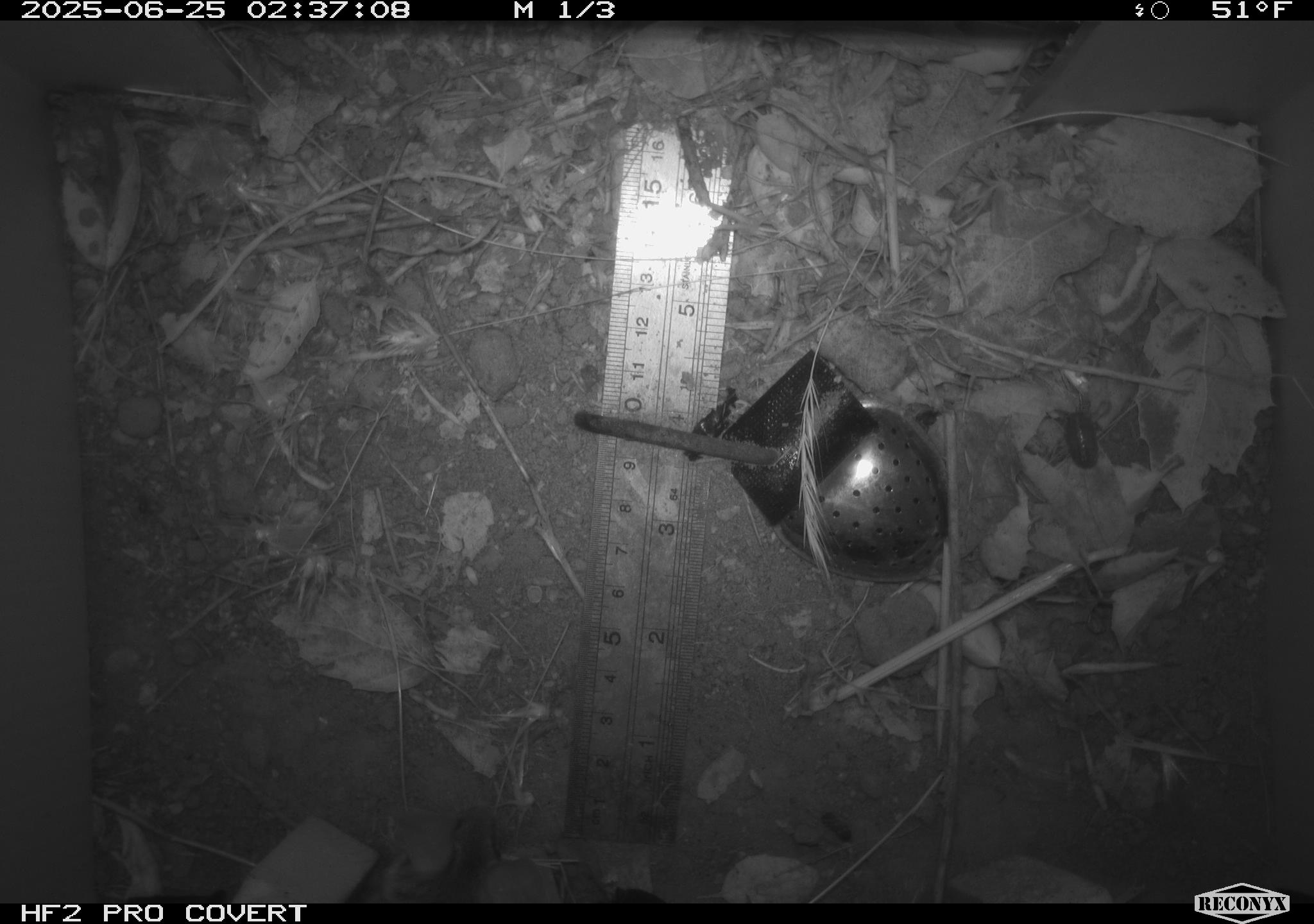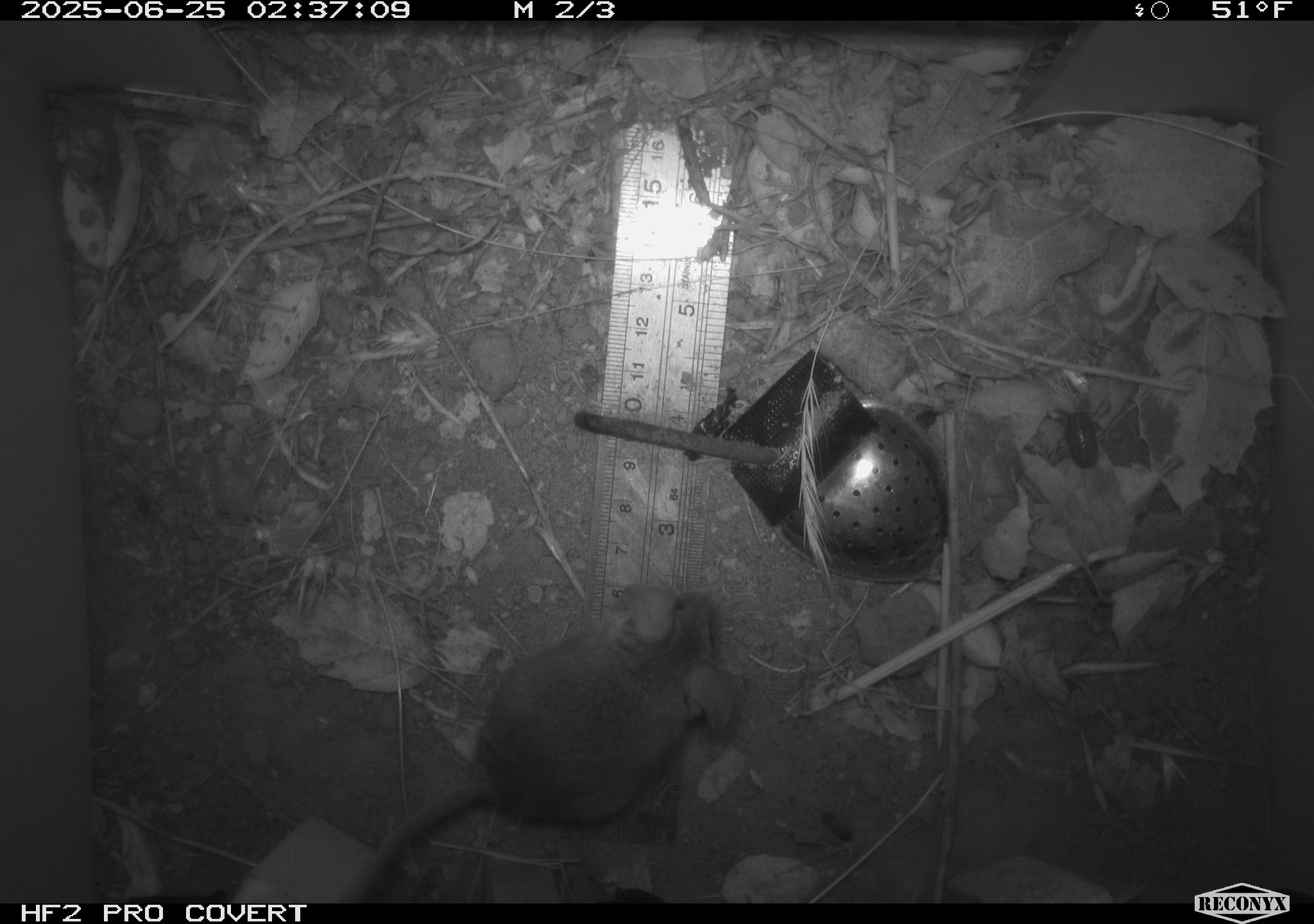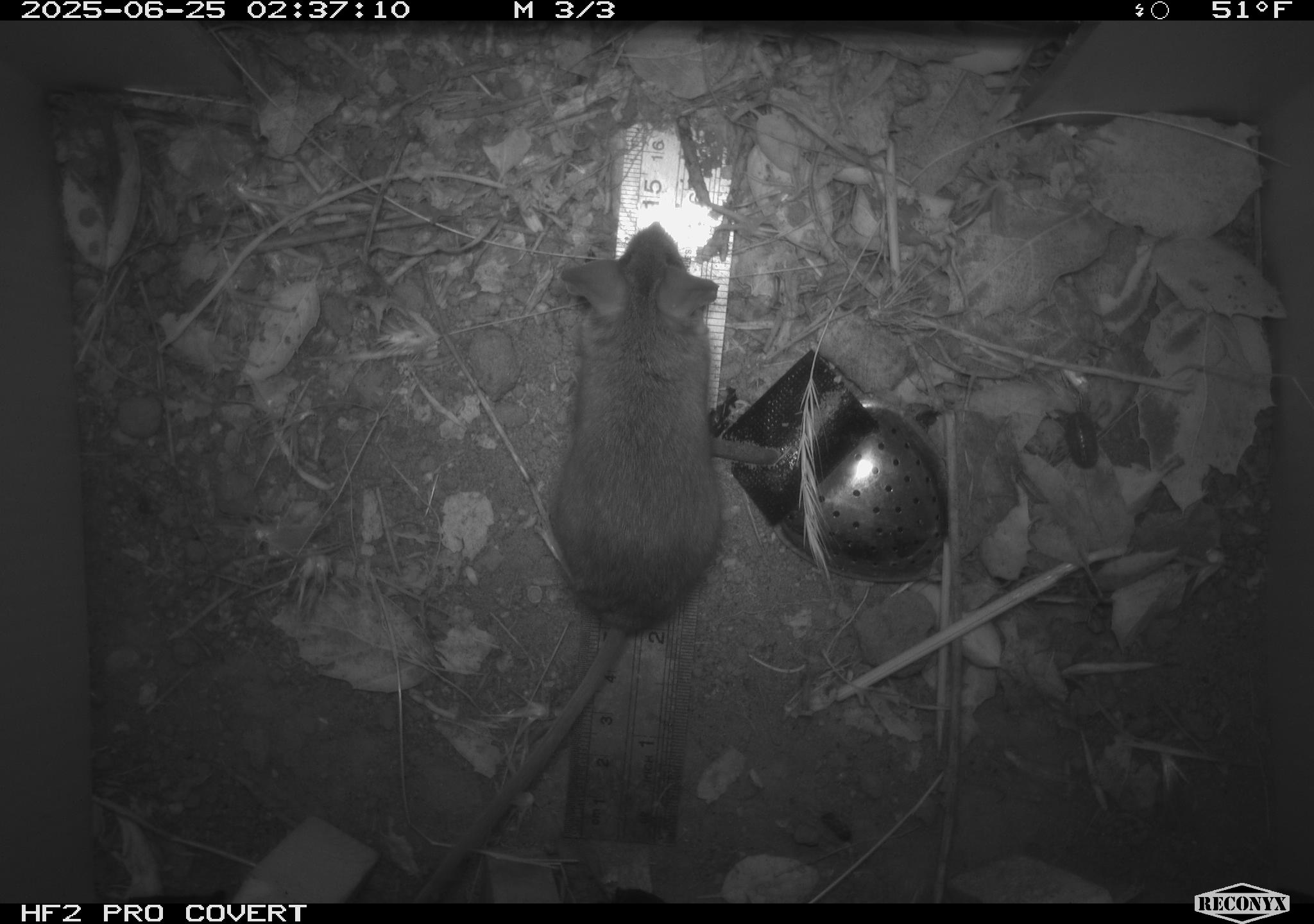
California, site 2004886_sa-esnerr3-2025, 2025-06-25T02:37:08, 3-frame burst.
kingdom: Animalia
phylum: Chordata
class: Mammalia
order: Rodentia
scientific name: Rodentia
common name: rodent